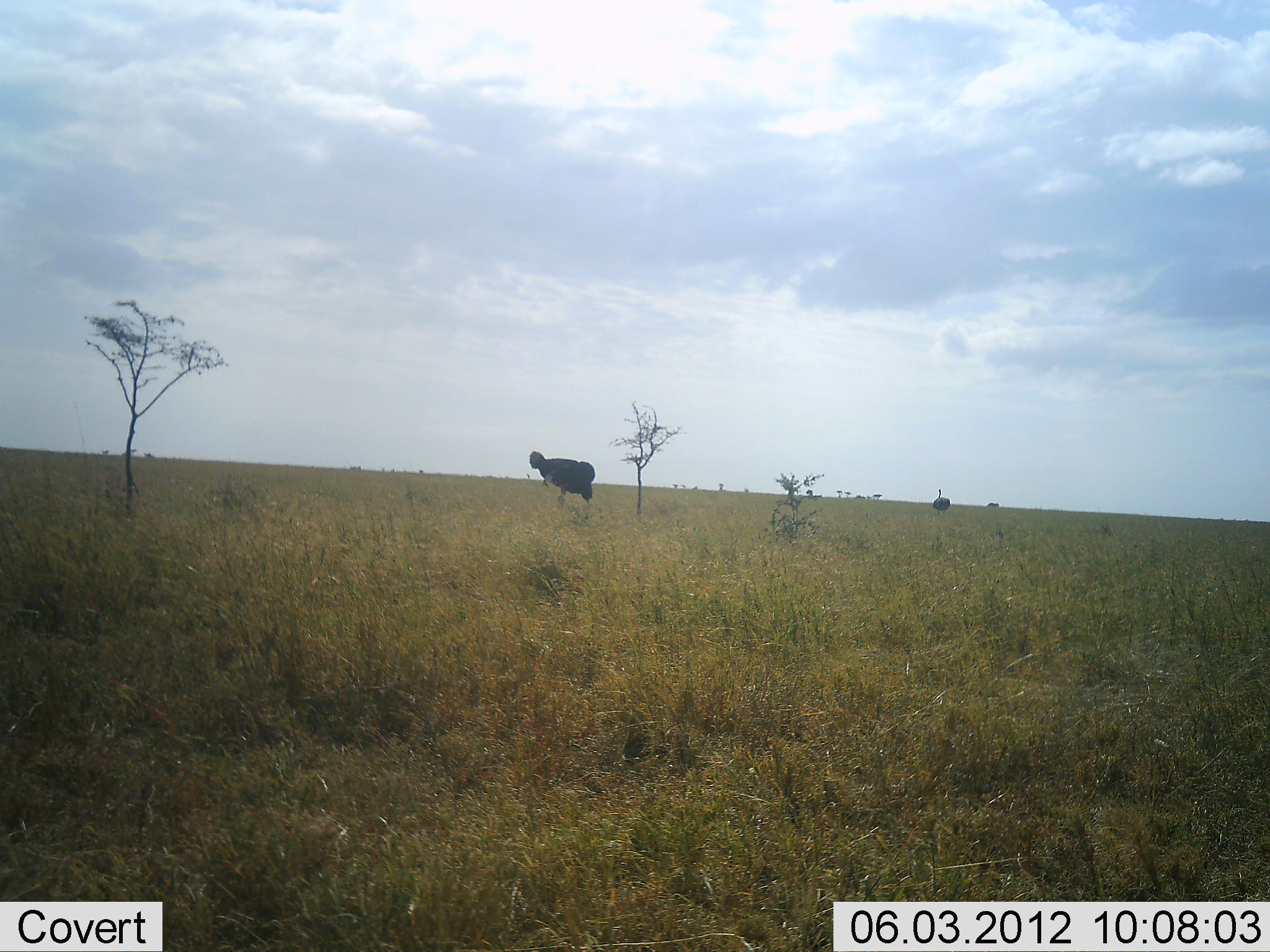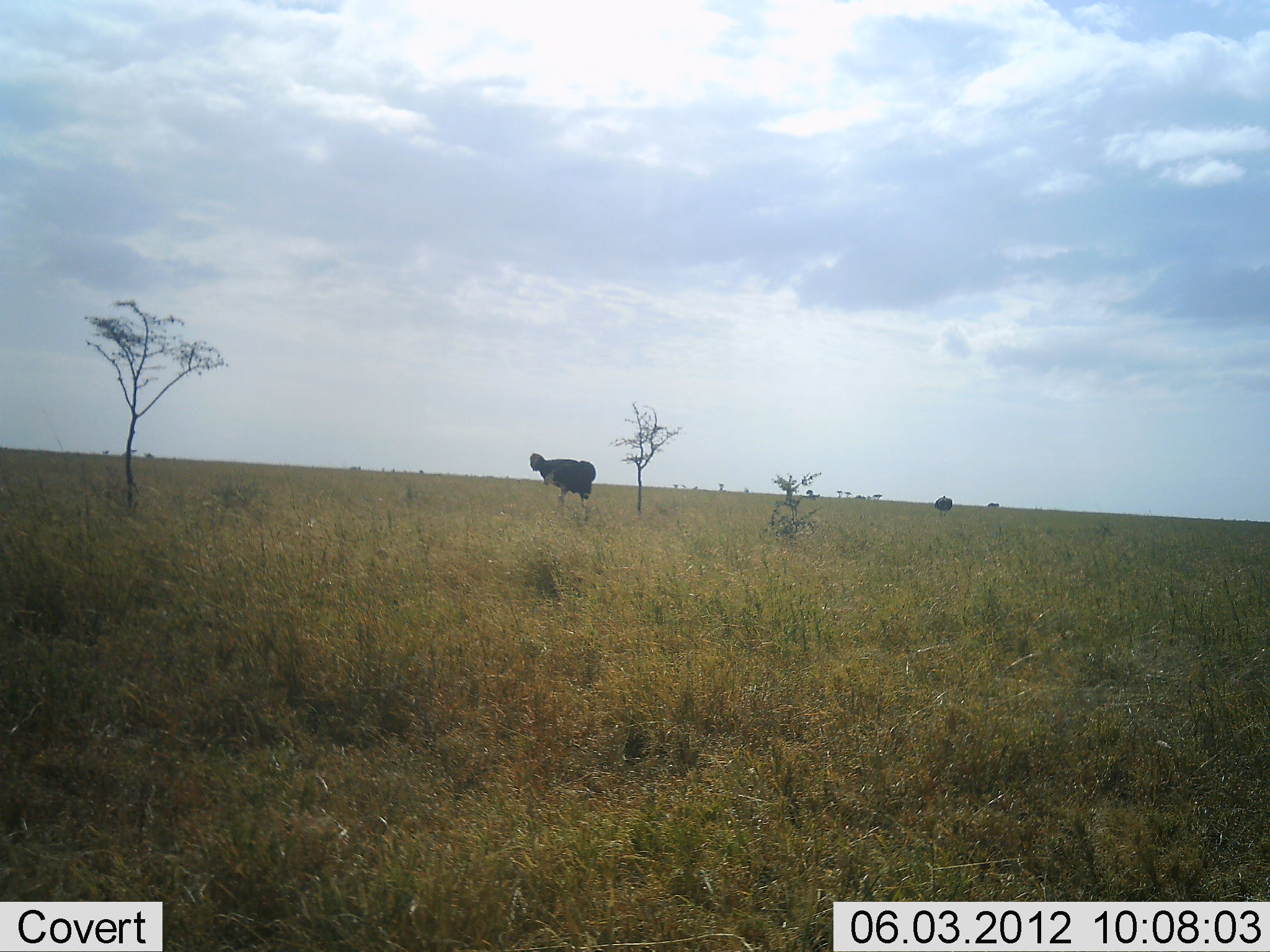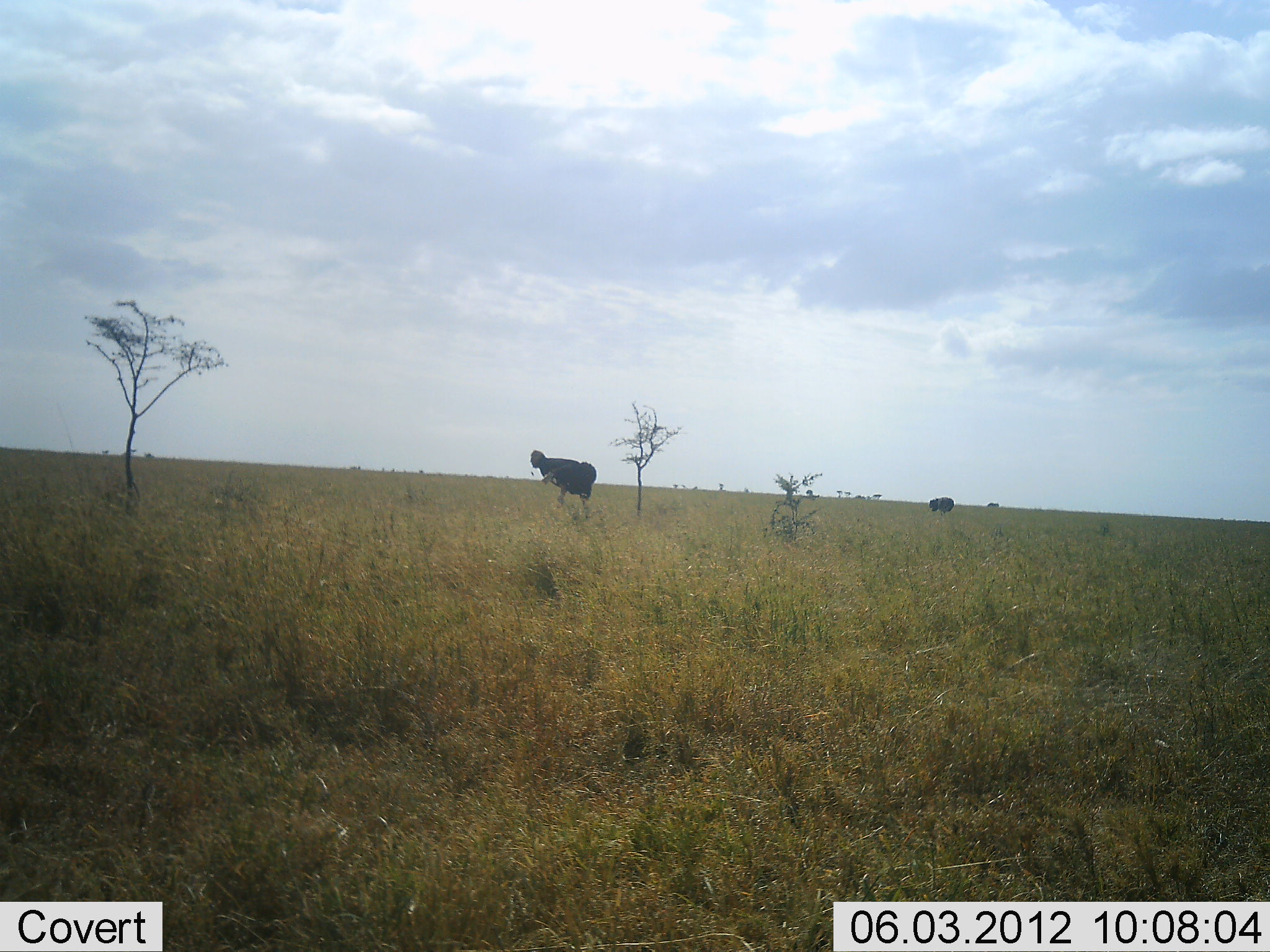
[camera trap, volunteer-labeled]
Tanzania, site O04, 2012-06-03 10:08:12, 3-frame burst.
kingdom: Animalia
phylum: Chordata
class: Aves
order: Struthioniformes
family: Struthionidae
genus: Struthio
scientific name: Struthio camelus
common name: ostrich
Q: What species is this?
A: Ostrich (Struthio camelus).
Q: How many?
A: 2.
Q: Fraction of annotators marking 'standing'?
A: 45%.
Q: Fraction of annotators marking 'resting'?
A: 0%.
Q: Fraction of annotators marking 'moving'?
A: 18%.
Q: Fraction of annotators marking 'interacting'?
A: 0%.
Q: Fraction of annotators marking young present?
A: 0%.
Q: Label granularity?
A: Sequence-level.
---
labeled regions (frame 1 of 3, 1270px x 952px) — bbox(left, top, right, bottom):
animal: bbox(528, 451, 596, 522); bbox(932, 489, 952, 515)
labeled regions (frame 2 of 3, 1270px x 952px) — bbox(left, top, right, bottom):
animal: bbox(529, 452, 597, 522); bbox(933, 495, 953, 516)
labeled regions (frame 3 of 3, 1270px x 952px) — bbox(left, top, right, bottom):
animal: bbox(528, 450, 597, 522); bbox(927, 496, 955, 514)